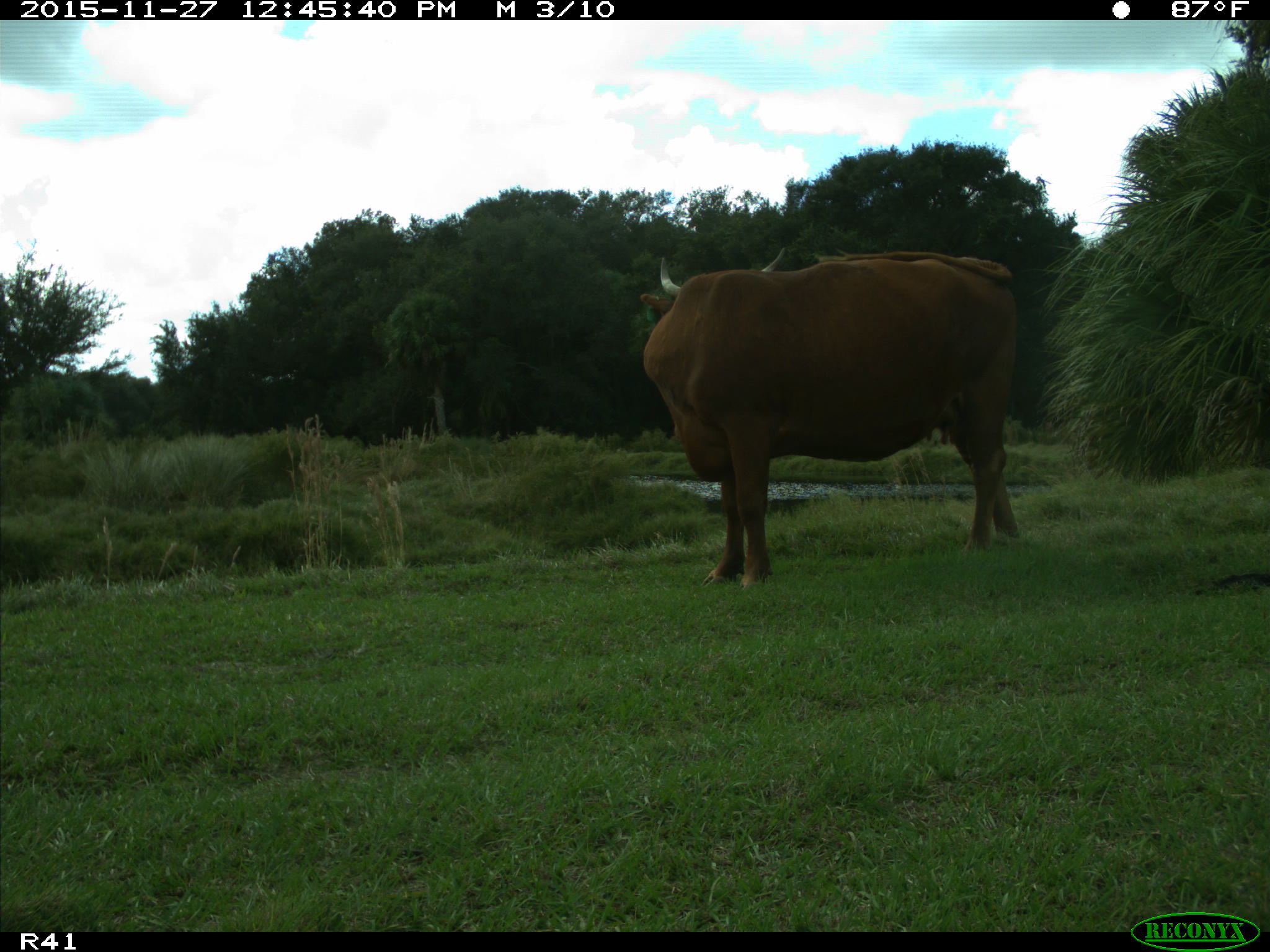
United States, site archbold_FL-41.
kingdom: Animalia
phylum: Chordata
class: Mammalia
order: Artiodactyla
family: Bovidae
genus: Bos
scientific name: Bos taurus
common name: domestic cow